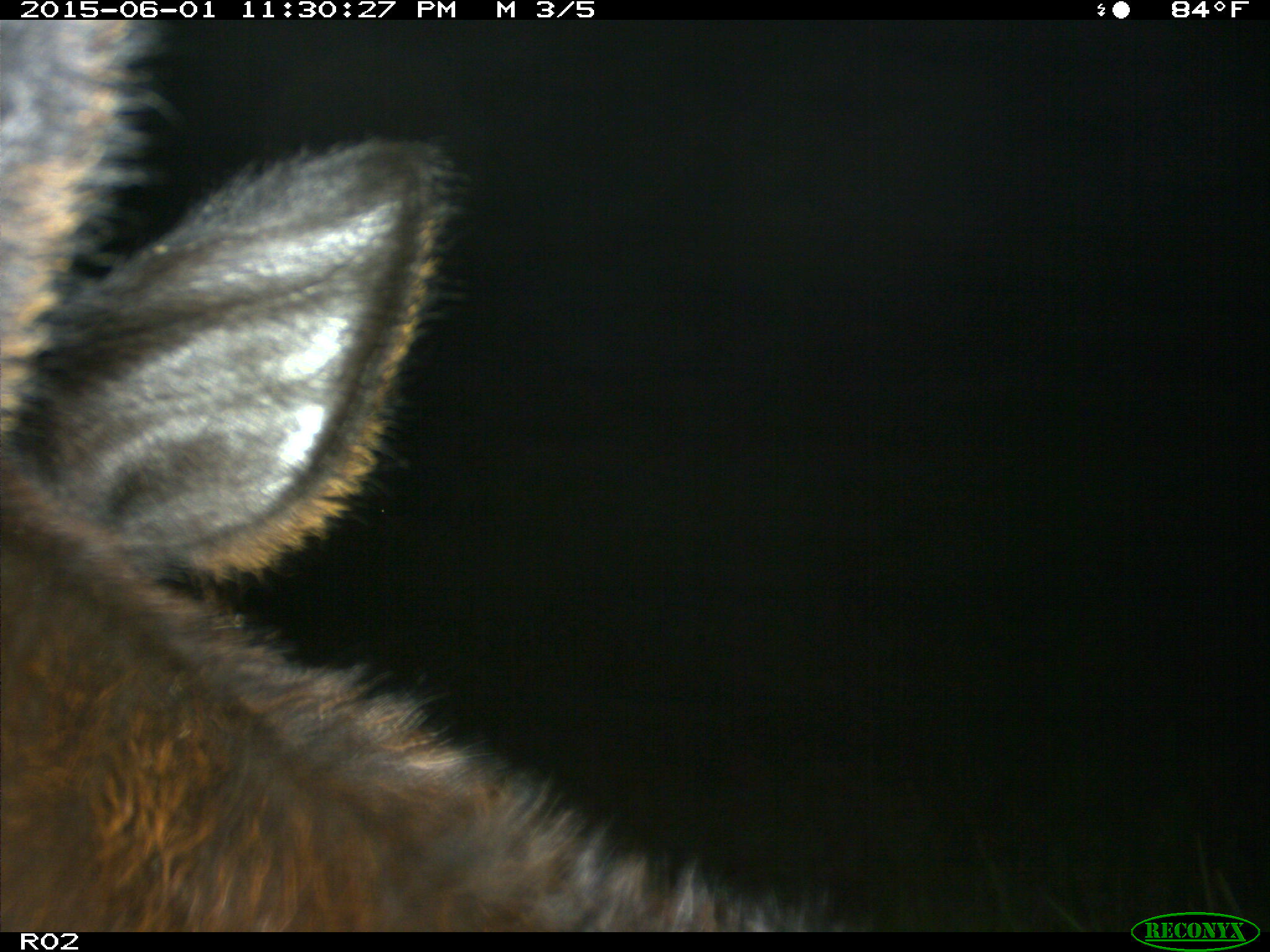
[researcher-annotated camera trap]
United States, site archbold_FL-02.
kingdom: Animalia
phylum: Chordata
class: Mammalia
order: Artiodactyla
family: Bovidae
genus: Bos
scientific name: Bos taurus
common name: domestic cow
Bos taurus (domestic cow).